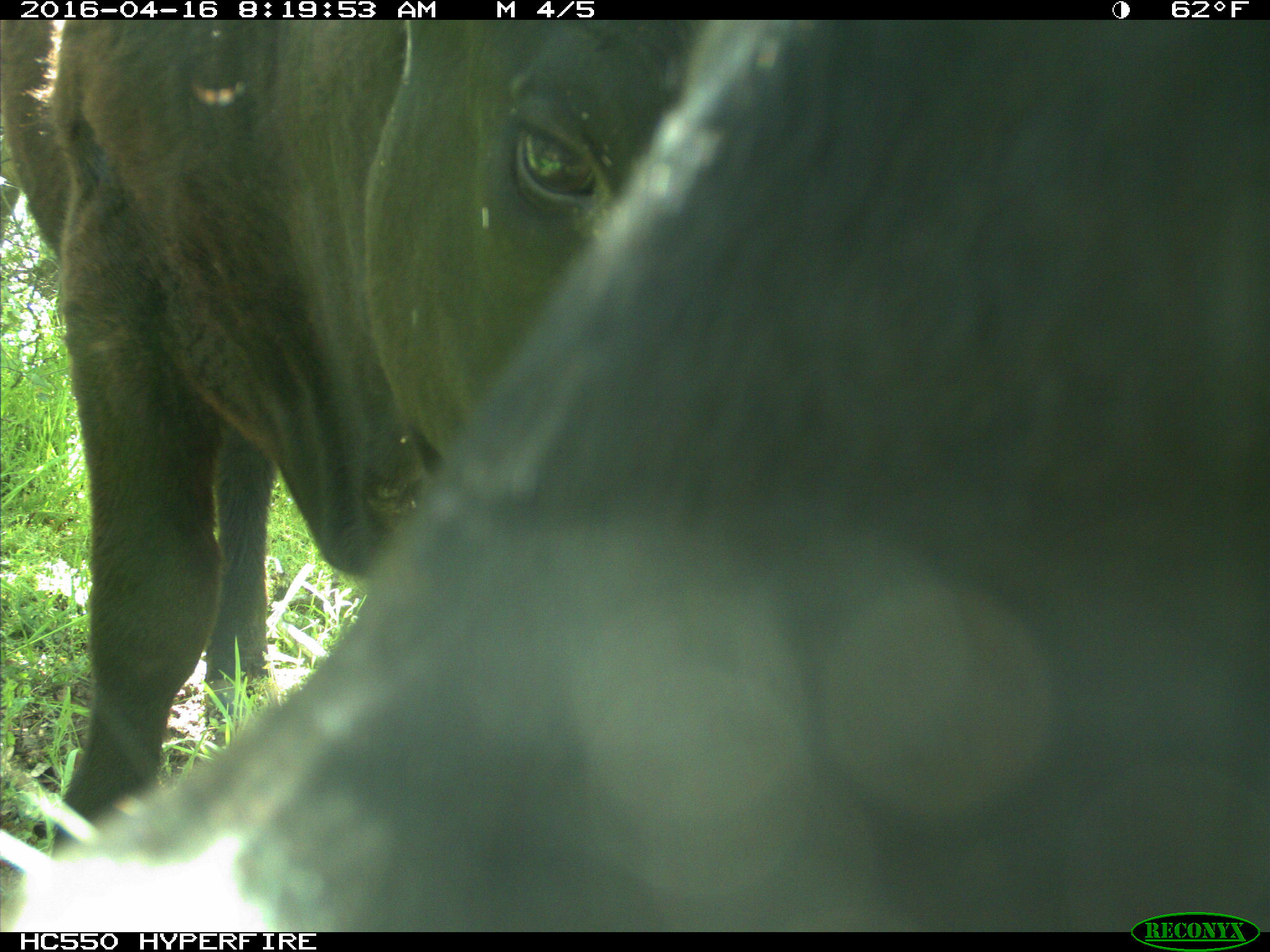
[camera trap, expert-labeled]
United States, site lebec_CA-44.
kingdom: Animalia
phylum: Chordata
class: Mammalia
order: Artiodactyla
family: Bovidae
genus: Bos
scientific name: Bos taurus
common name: domestic cow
Bos taurus (domestic cow).